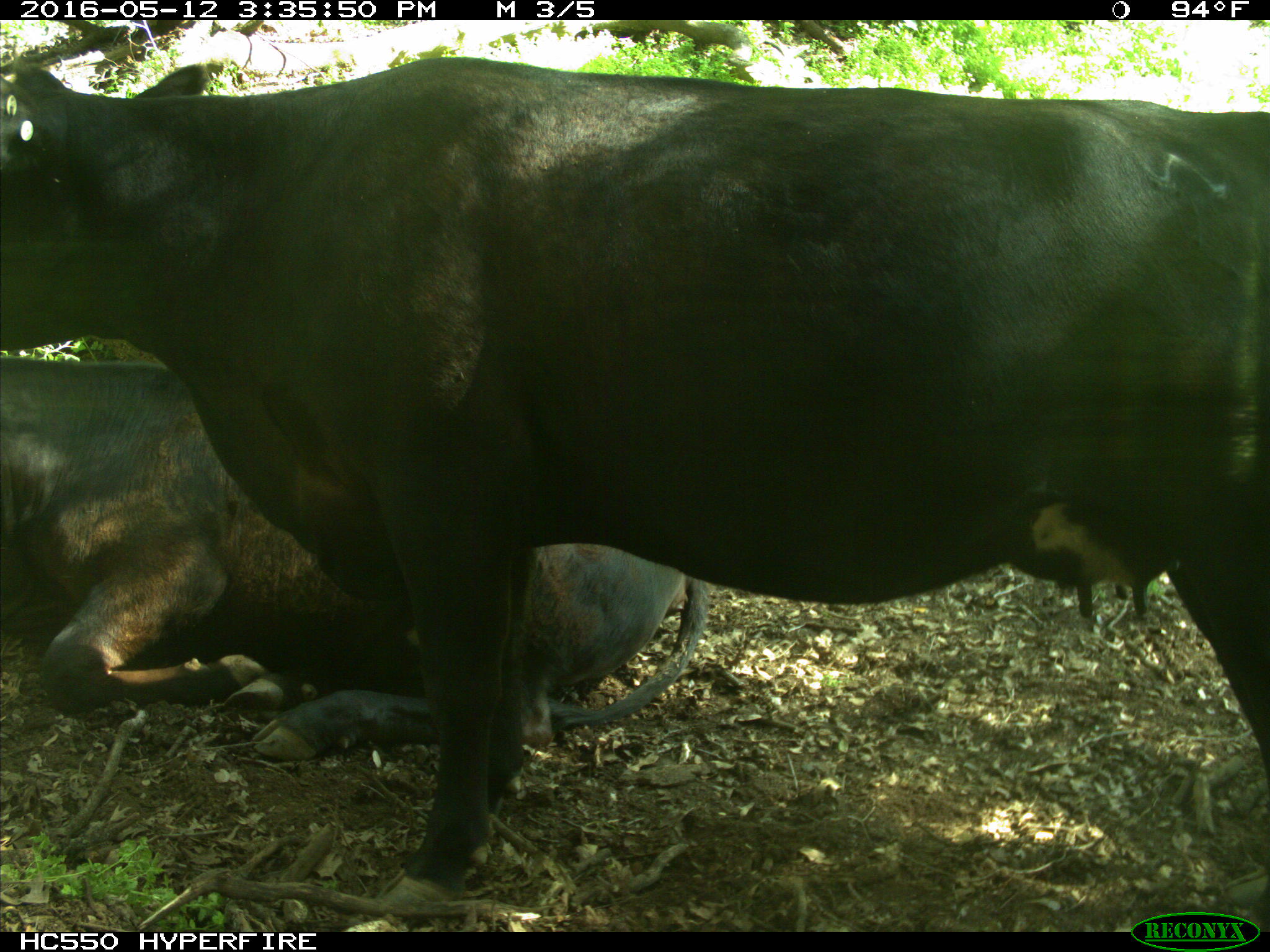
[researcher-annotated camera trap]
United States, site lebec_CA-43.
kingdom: Animalia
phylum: Chordata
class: Mammalia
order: Artiodactyla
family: Bovidae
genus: Bos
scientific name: Bos taurus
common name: domestic cow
Bos taurus (domestic cow).